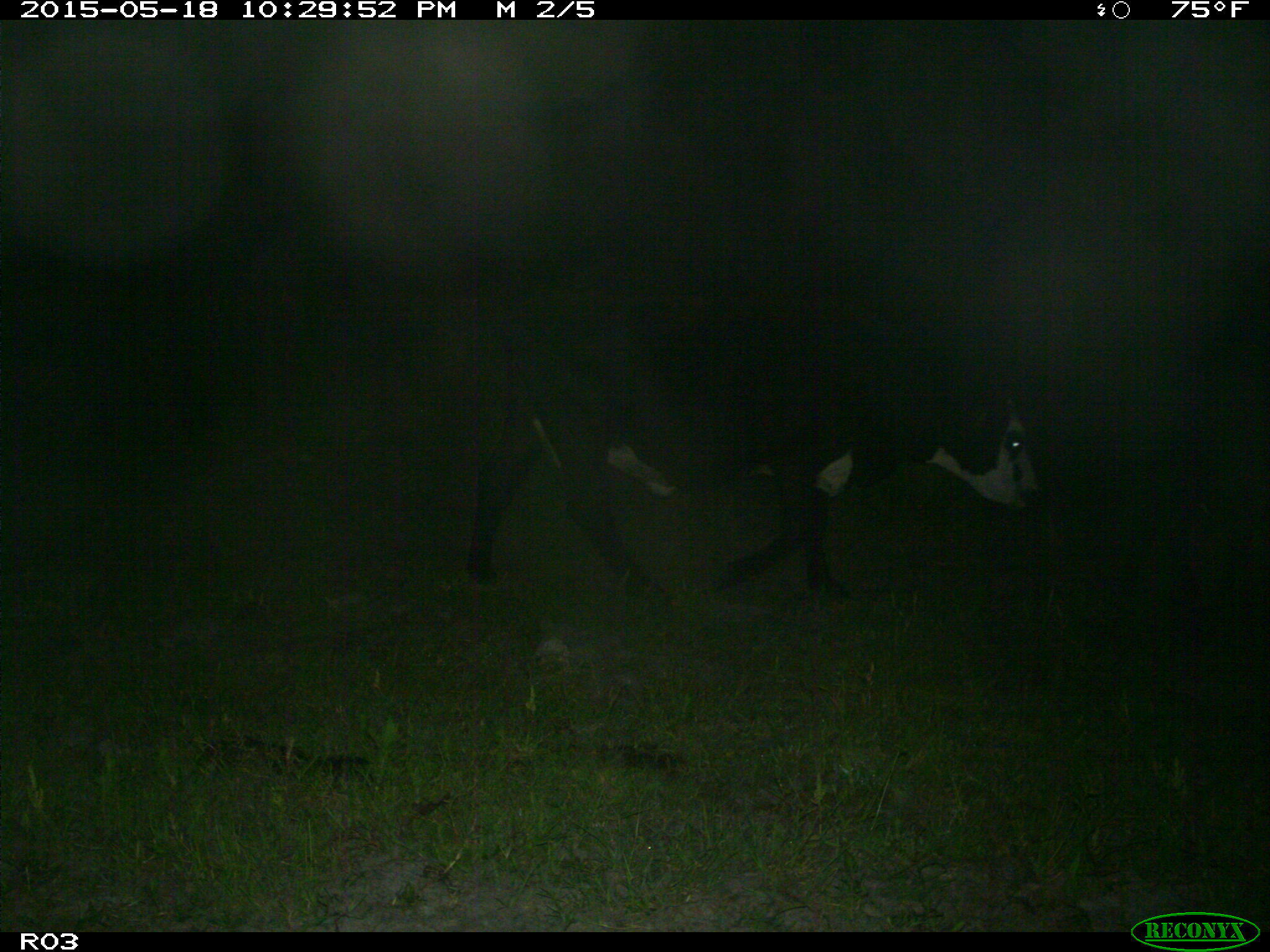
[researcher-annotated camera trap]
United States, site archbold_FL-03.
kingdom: Animalia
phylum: Chordata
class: Mammalia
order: Artiodactyla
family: Bovidae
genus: Bos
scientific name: Bos taurus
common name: domestic cow